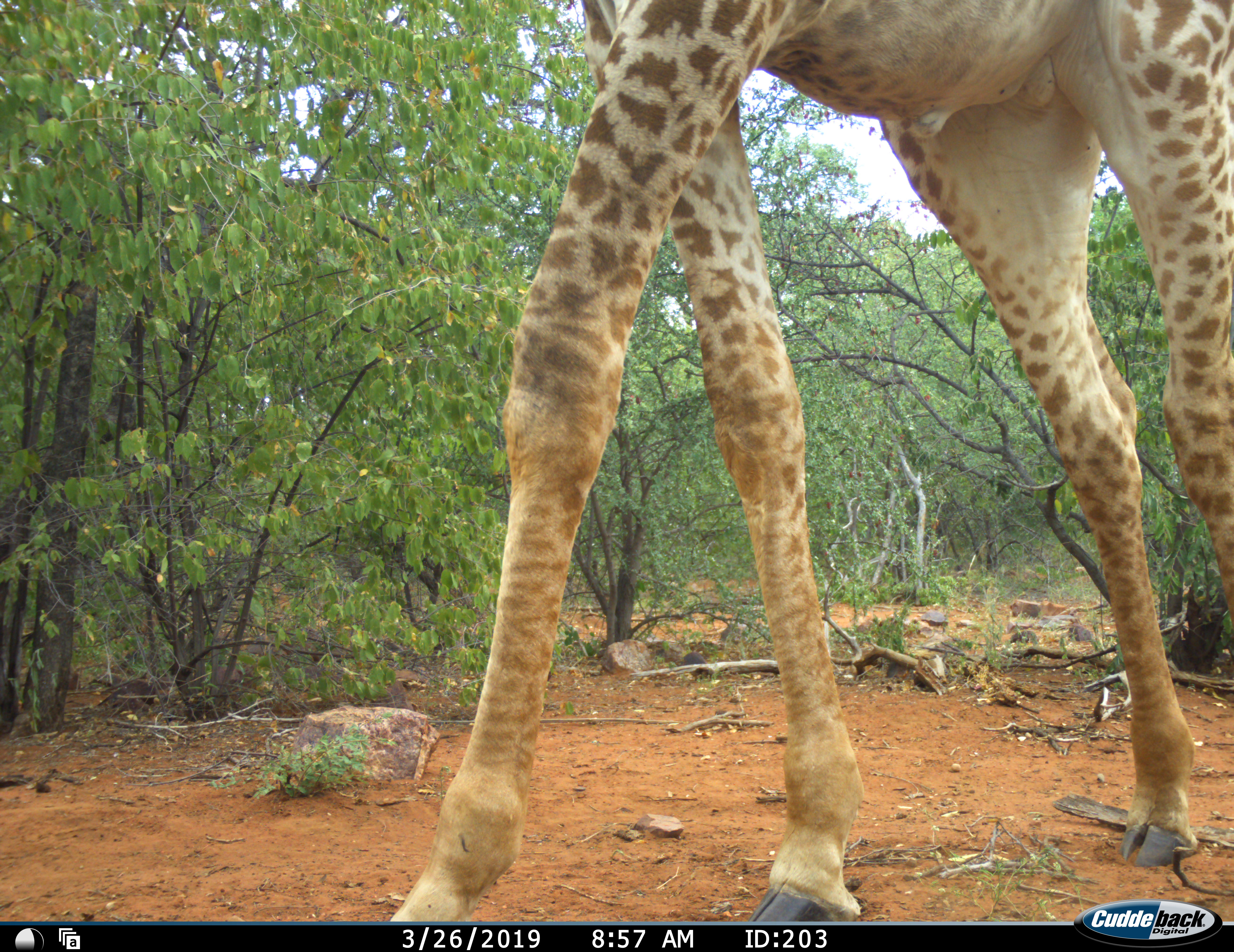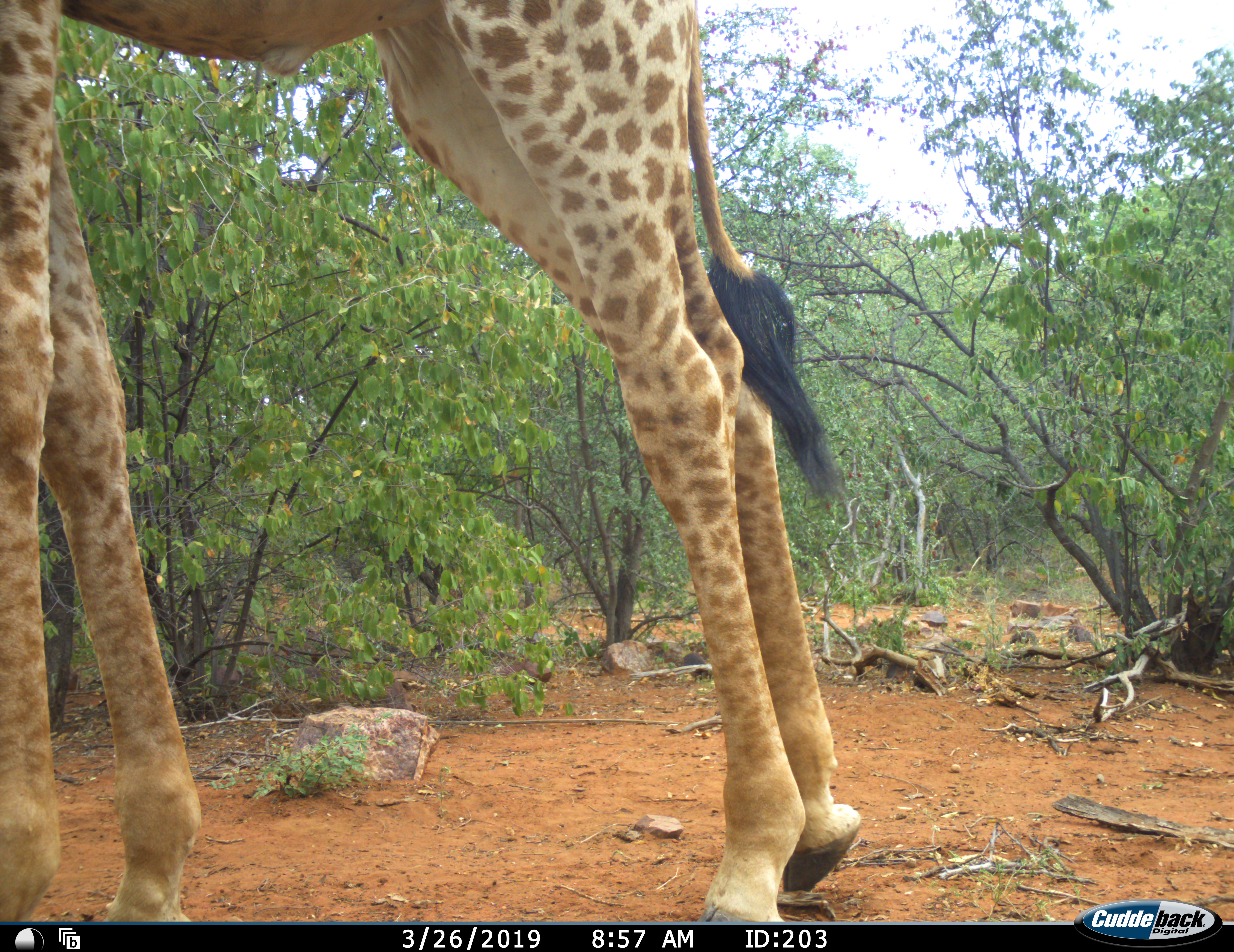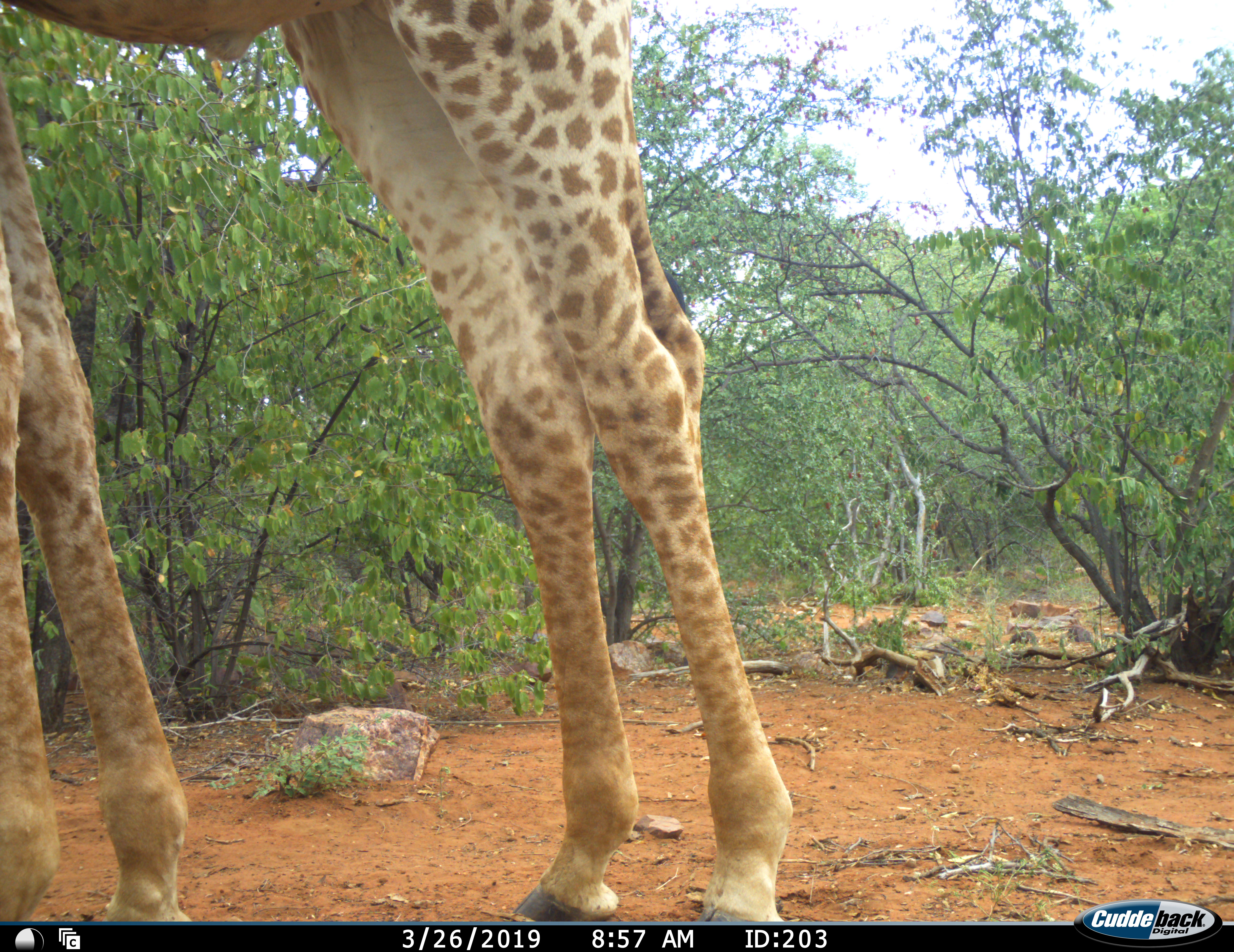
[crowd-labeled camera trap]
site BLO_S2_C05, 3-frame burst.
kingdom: Animalia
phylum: Chordata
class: Mammalia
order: Artiodactyla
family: Giraffidae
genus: Giraffa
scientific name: Giraffa camelopardalis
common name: giraffe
Giraffe (Giraffa camelopardalis), count 1. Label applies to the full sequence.